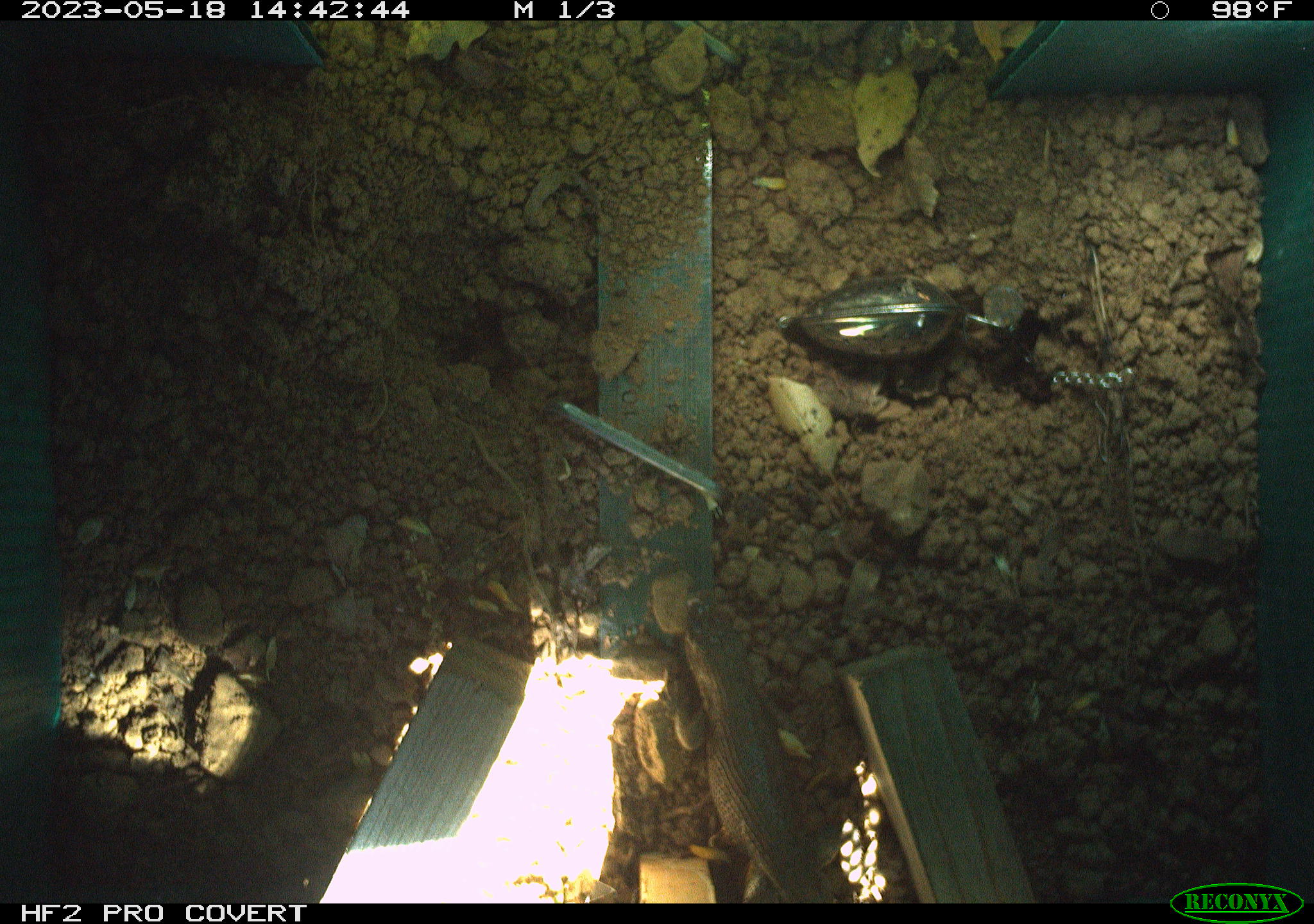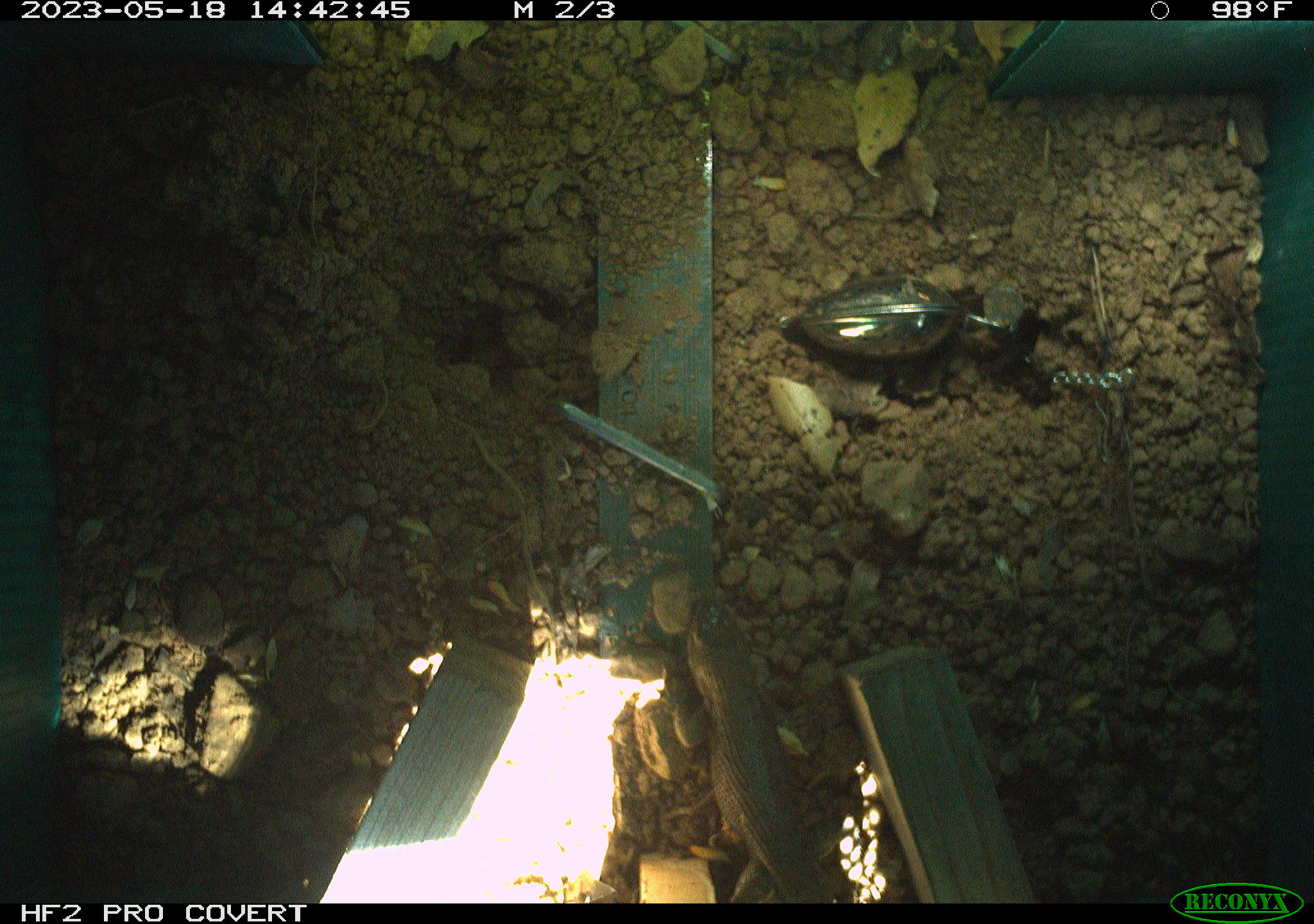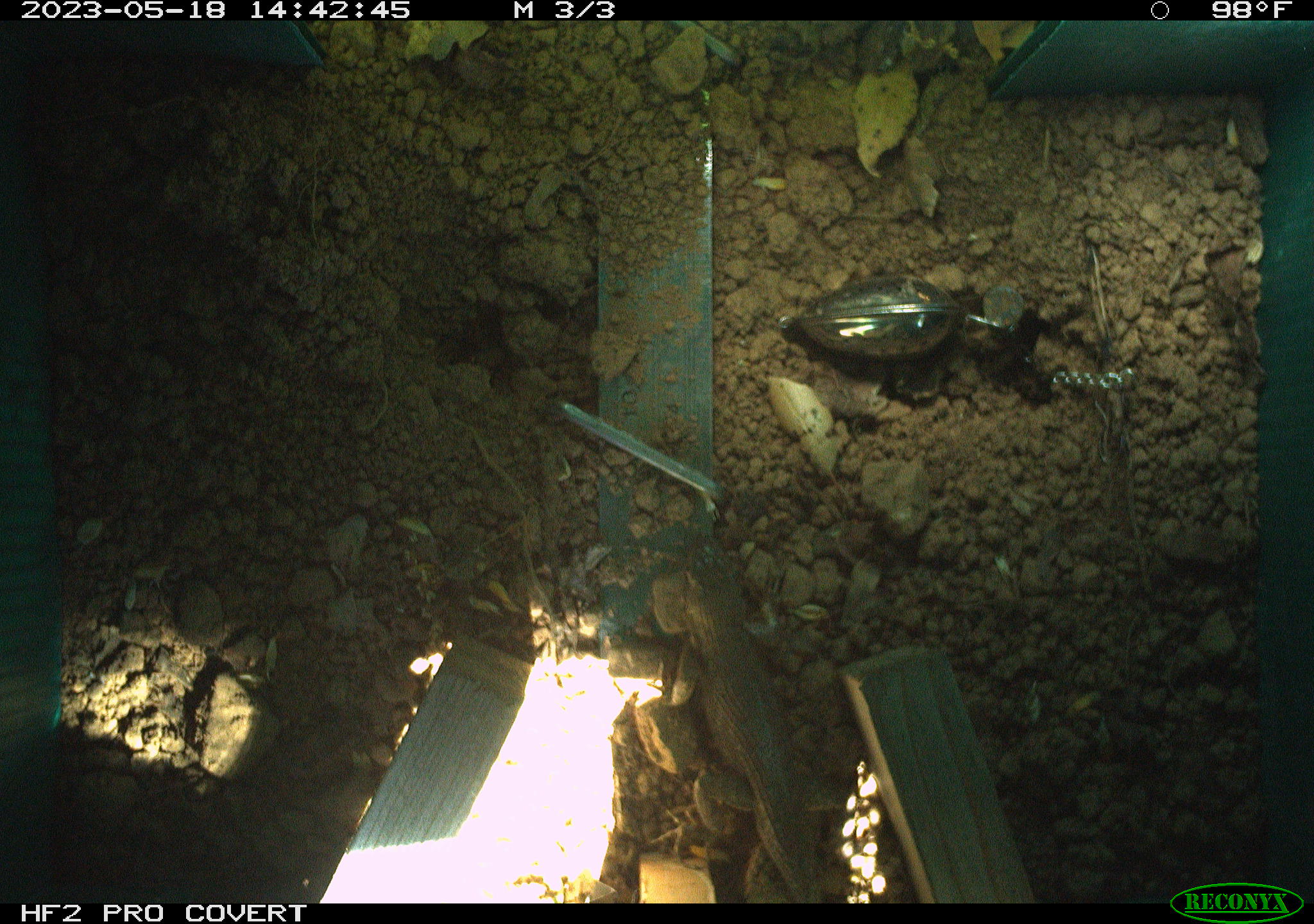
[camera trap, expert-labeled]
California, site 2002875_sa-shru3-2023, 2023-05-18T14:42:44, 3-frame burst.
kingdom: Animalia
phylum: Chordata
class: Mammalia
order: Rodentia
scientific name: Rodentia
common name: mouse species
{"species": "mouse species (Rodentia)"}